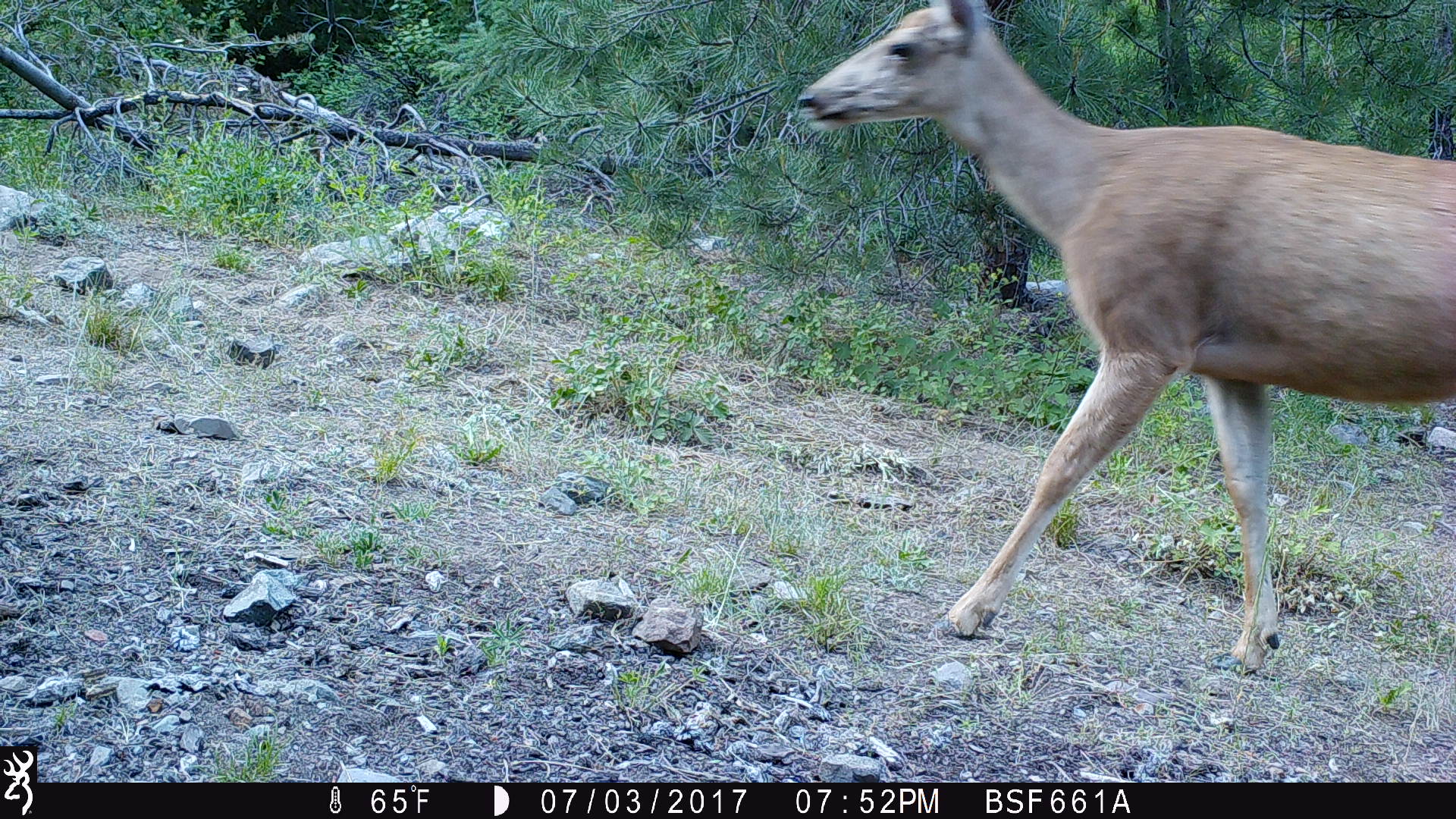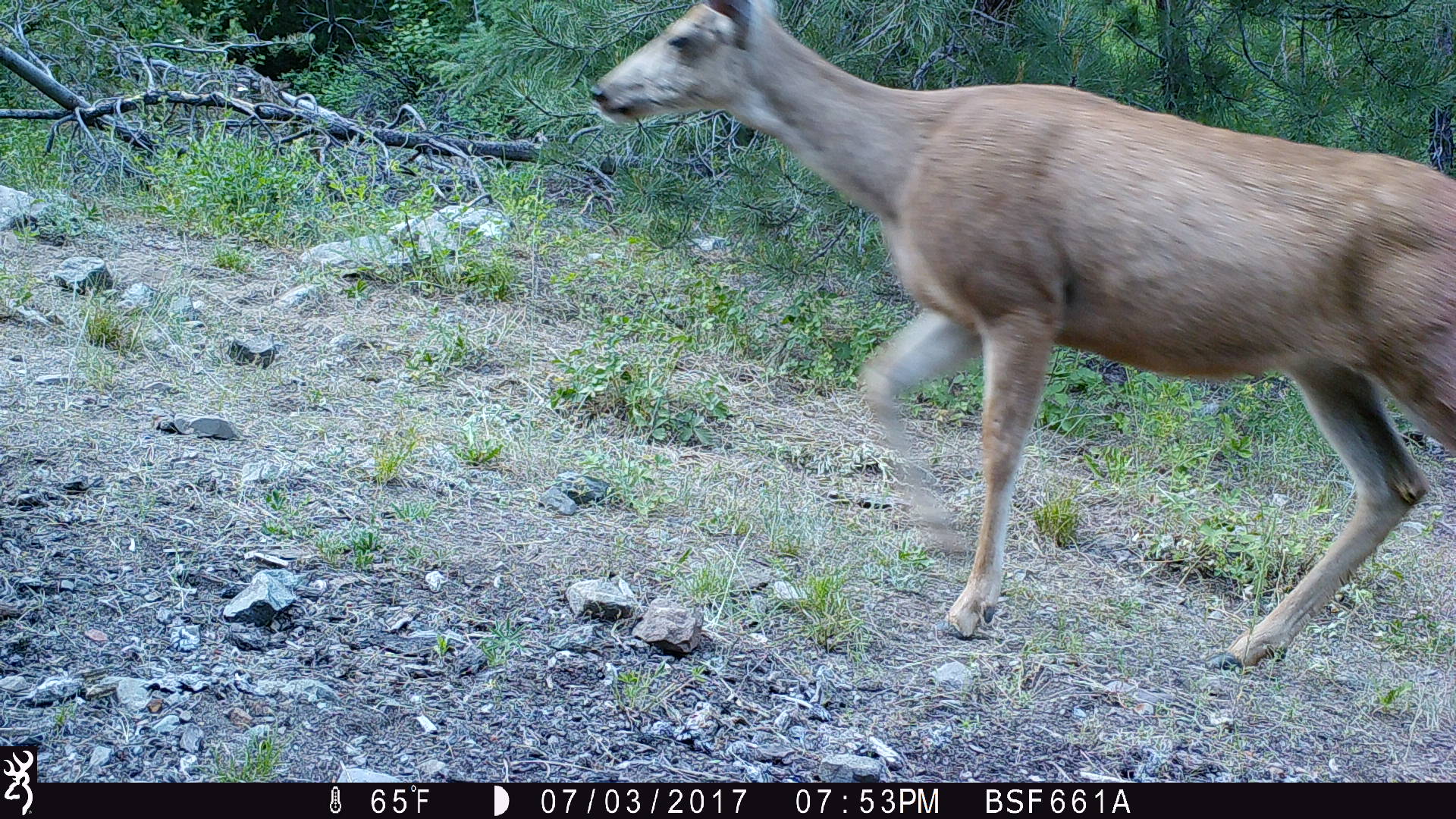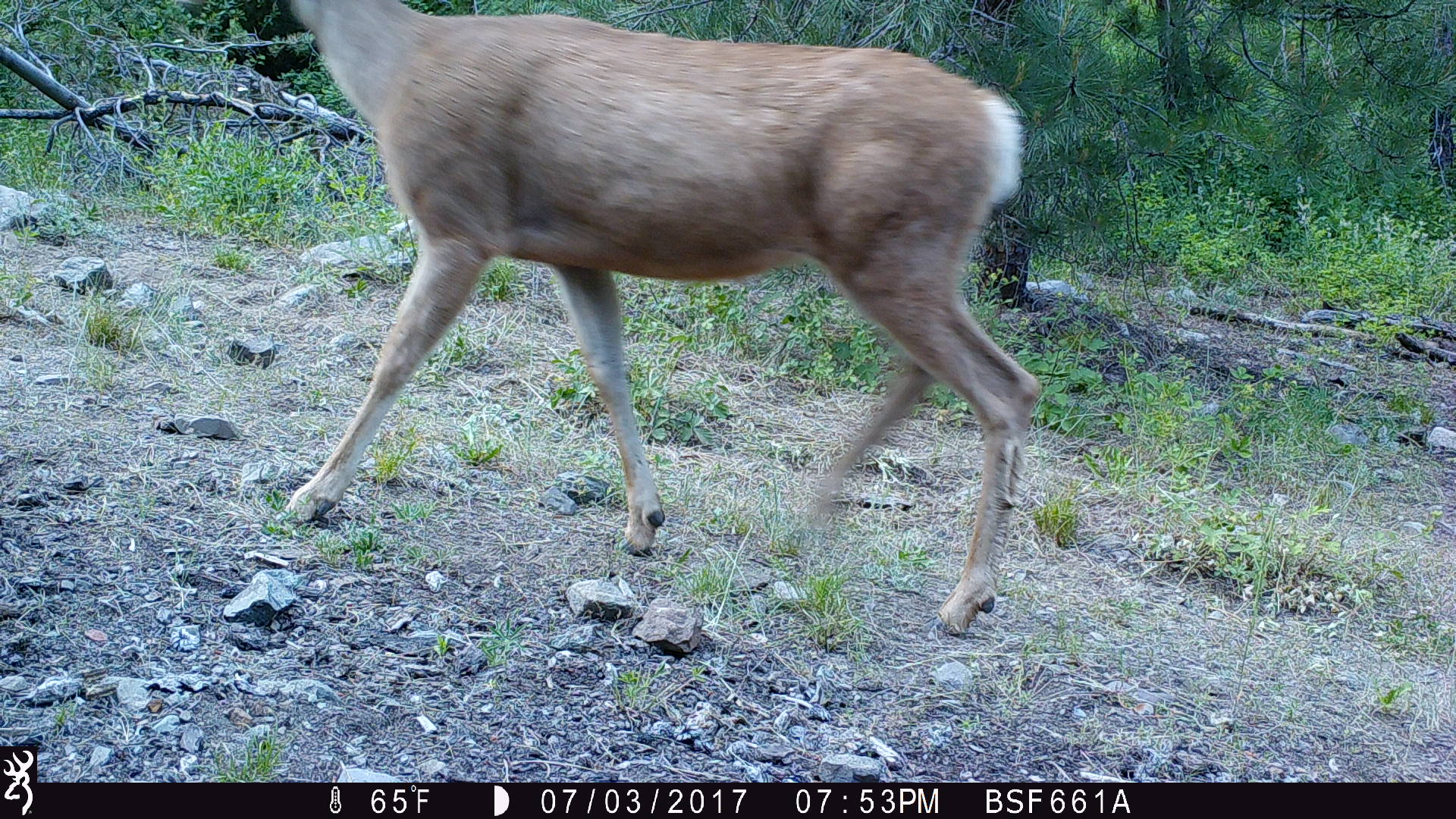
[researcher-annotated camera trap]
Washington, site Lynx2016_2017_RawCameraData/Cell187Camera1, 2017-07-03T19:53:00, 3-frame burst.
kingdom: Animalia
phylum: Chordata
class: Mammalia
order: Artiodactyla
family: Cervidae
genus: Odocoileus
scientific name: Odocoileus hemionus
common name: mule deer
Odocoileus hemionus (mule deer). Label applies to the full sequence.